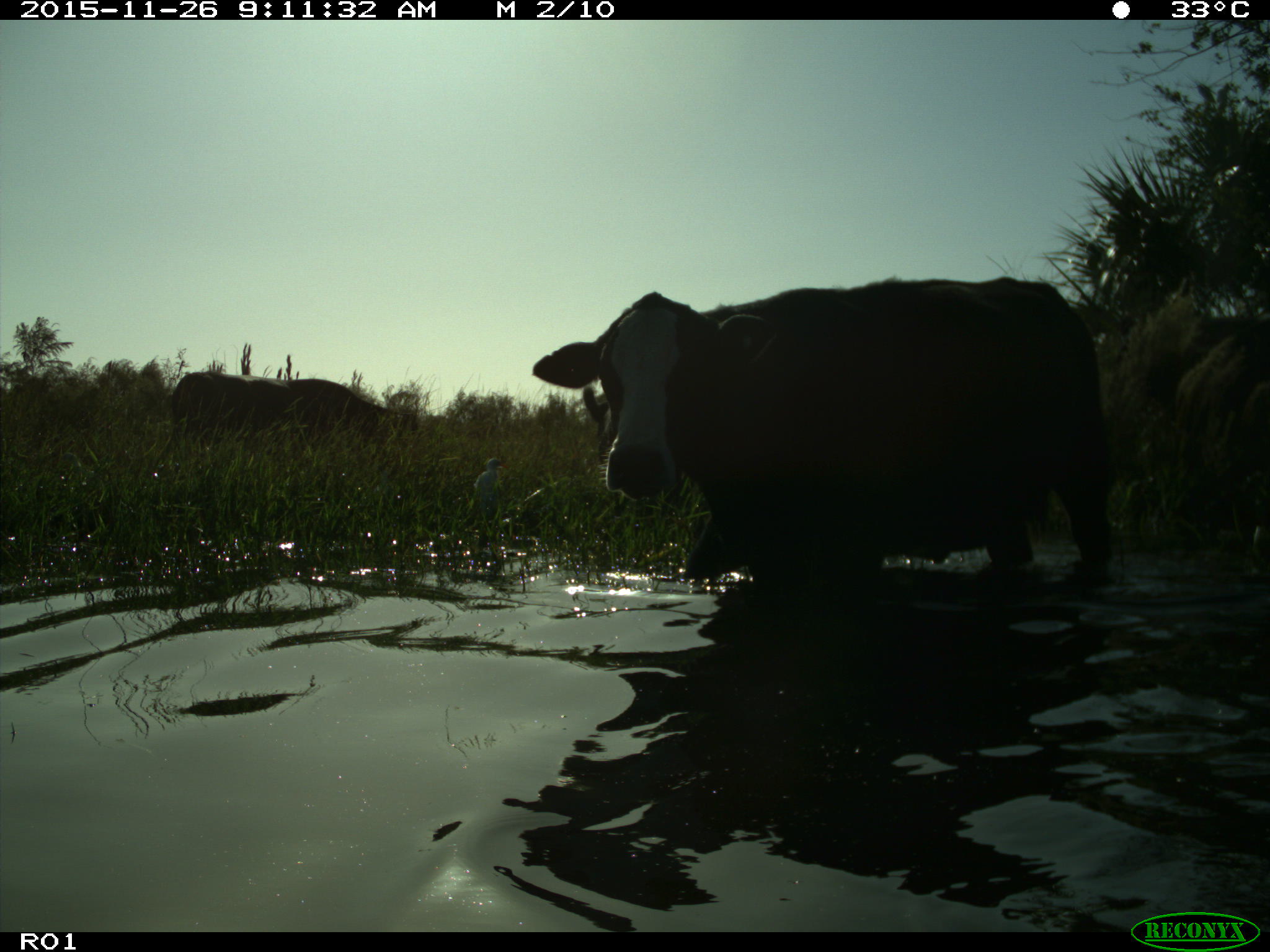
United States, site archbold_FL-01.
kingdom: Animalia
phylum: Chordata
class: Mammalia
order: Artiodactyla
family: Bovidae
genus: Bos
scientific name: Bos taurus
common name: domestic cow